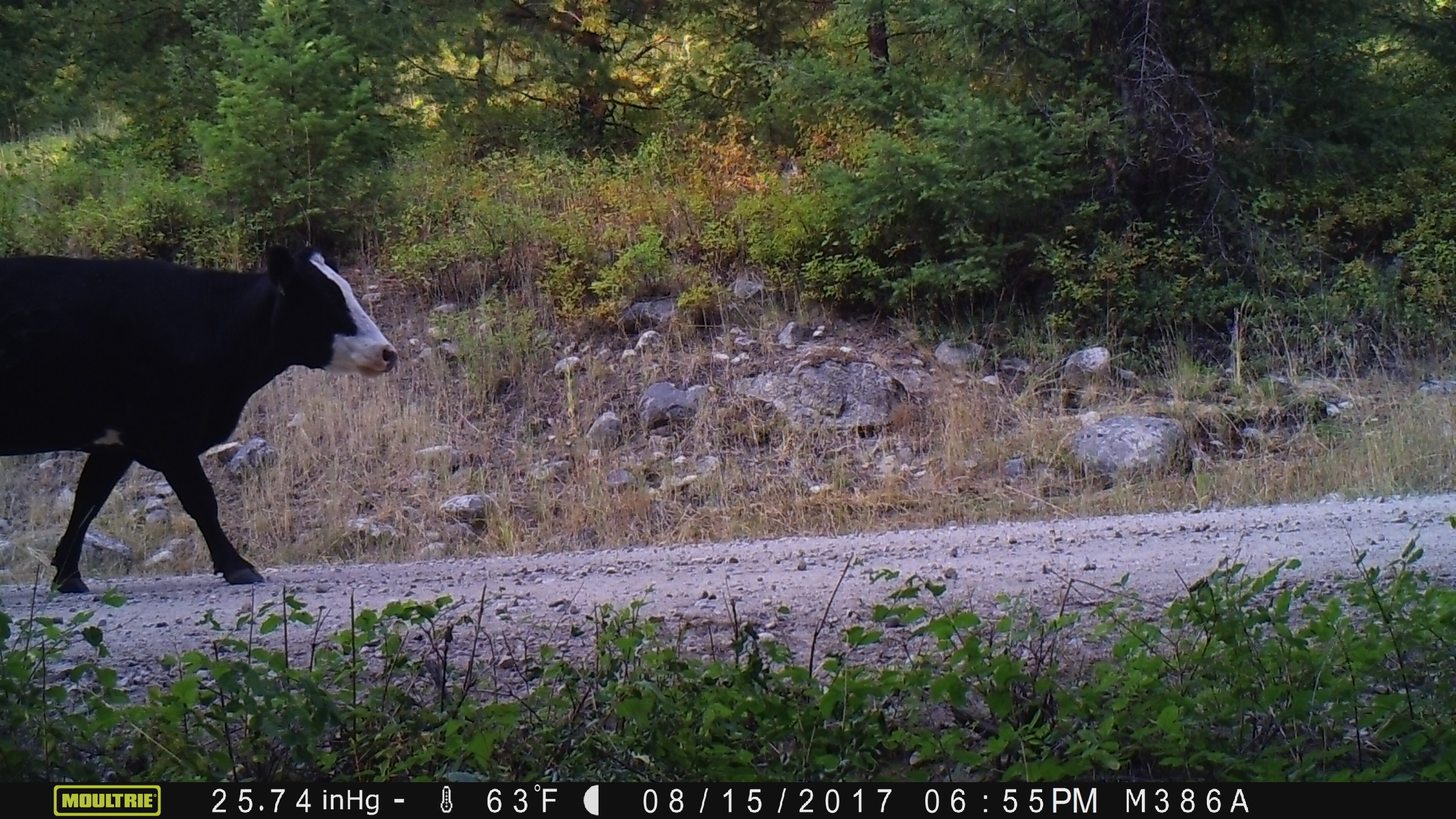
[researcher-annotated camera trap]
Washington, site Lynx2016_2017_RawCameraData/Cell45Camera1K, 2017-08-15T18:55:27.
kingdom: Animalia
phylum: Chordata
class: Mammalia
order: Artiodactyla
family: Bovidae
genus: Bos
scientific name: Bos taurus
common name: domestic cattle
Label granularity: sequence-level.